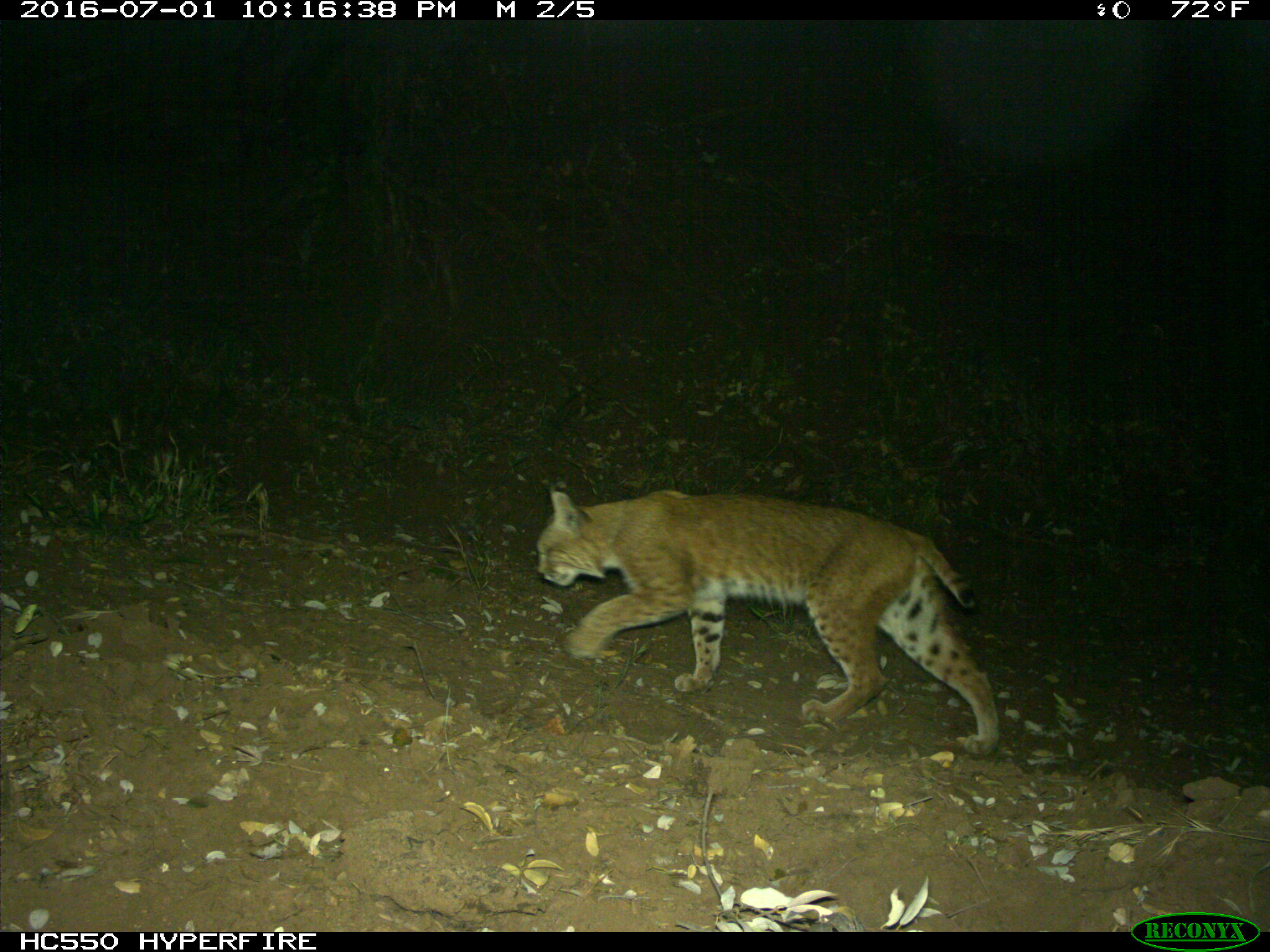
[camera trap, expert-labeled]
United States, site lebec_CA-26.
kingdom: Animalia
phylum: Chordata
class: Mammalia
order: Carnivora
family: Felidae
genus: Lynx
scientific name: Lynx rufus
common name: bobcat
Lynx rufus (bobcat).